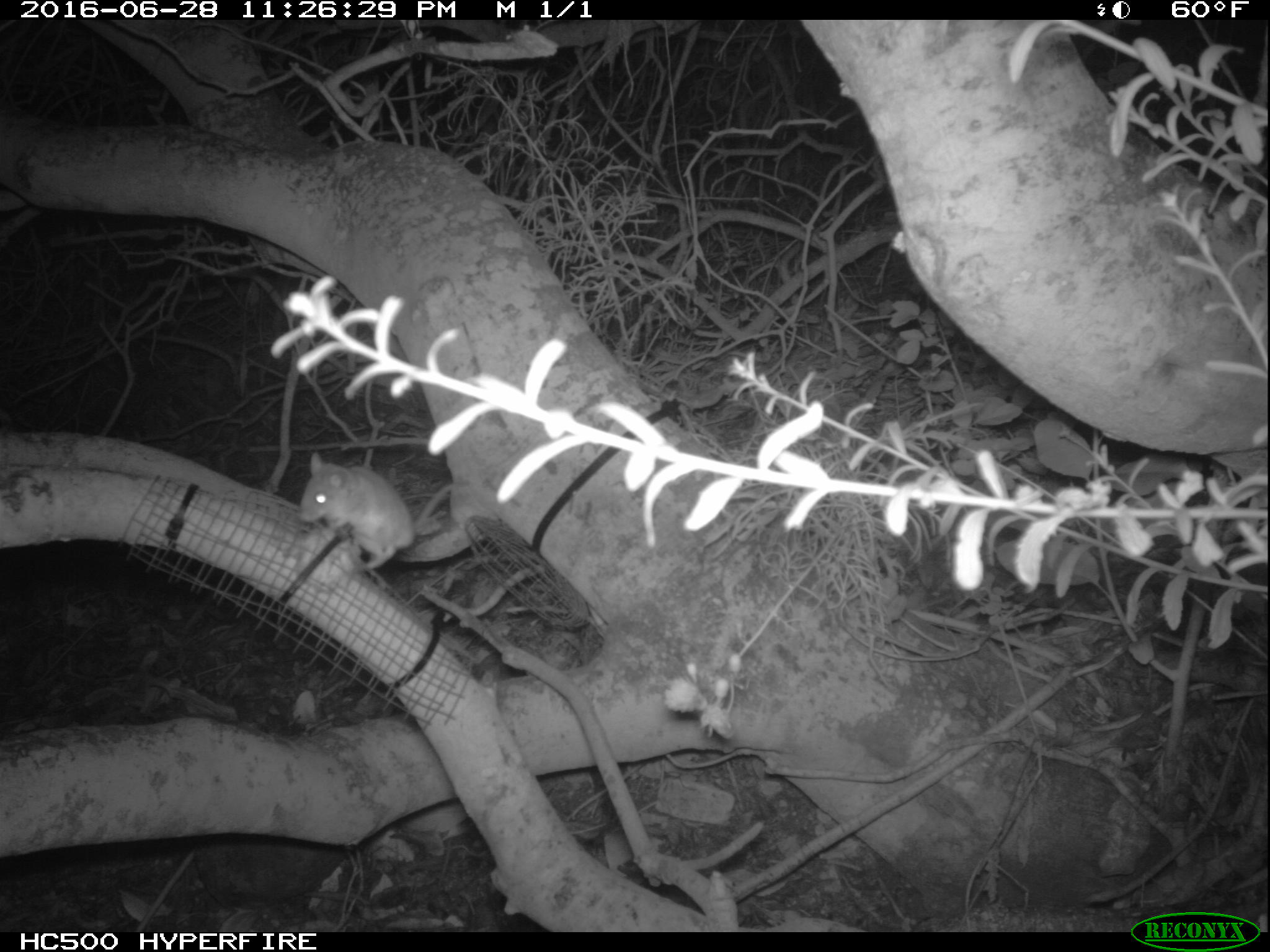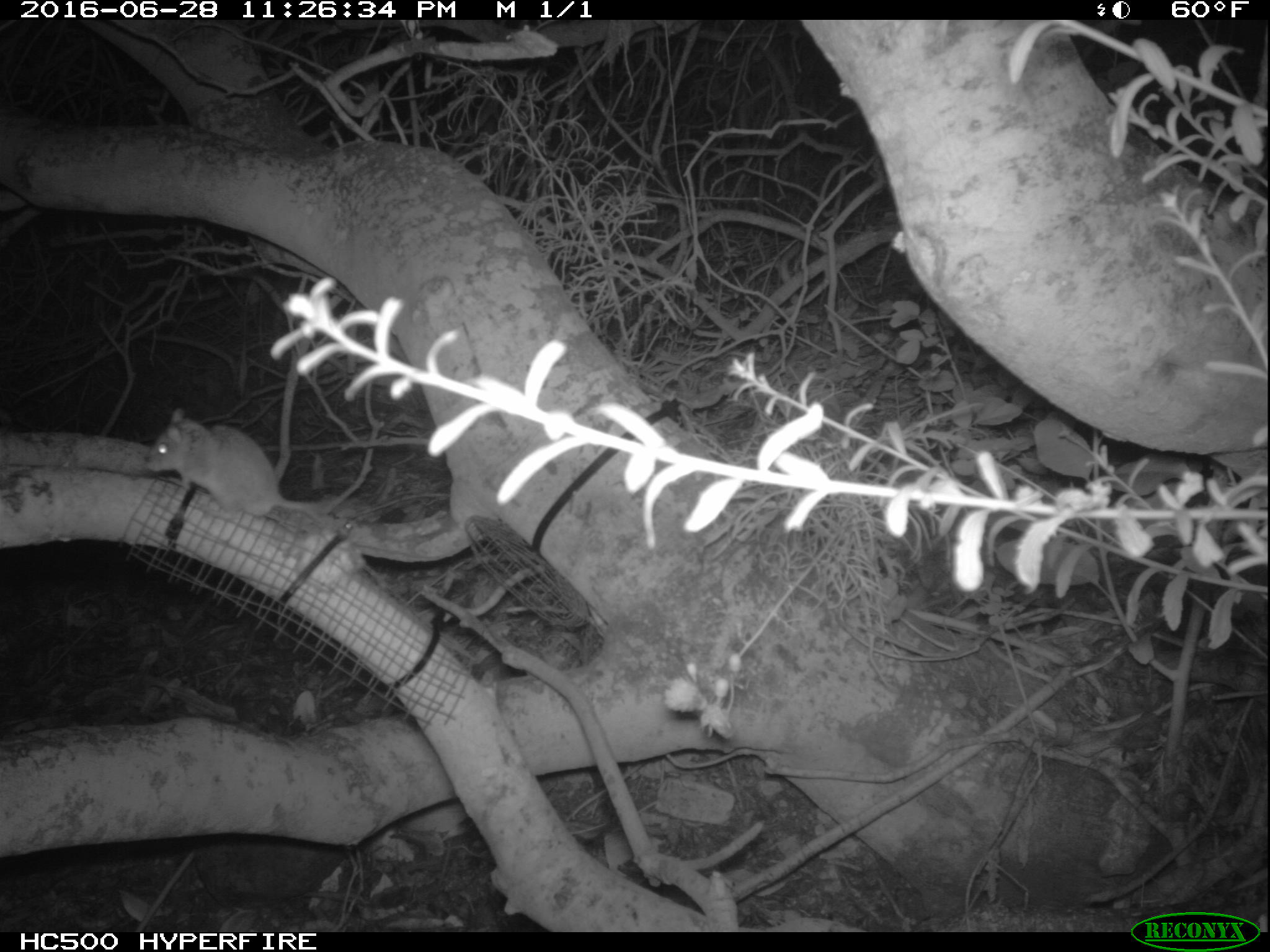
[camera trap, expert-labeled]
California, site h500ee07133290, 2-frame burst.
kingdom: Animalia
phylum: Chordata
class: Mammalia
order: Rodentia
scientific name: Rodentia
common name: rodent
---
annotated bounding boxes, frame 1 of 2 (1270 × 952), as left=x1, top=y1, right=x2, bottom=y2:
rodent: left=297, top=450, right=455, bottom=571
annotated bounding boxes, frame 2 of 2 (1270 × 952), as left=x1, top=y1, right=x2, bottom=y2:
rodent: left=143, top=408, right=333, bottom=516